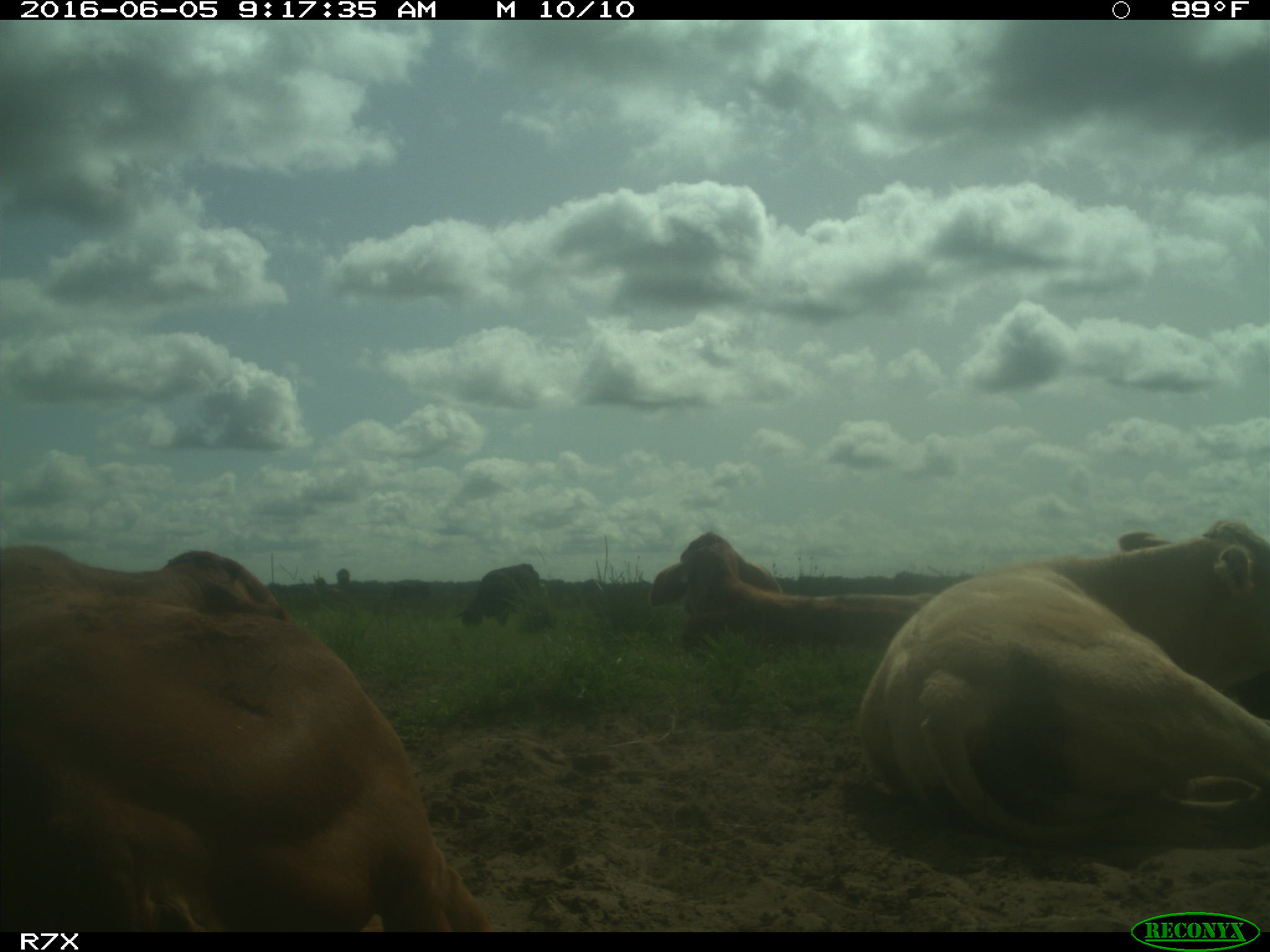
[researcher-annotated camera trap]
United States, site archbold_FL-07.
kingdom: Animalia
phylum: Chordata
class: Mammalia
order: Artiodactyla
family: Bovidae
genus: Bos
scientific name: Bos taurus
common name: domestic cow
Bos taurus (domestic cow).